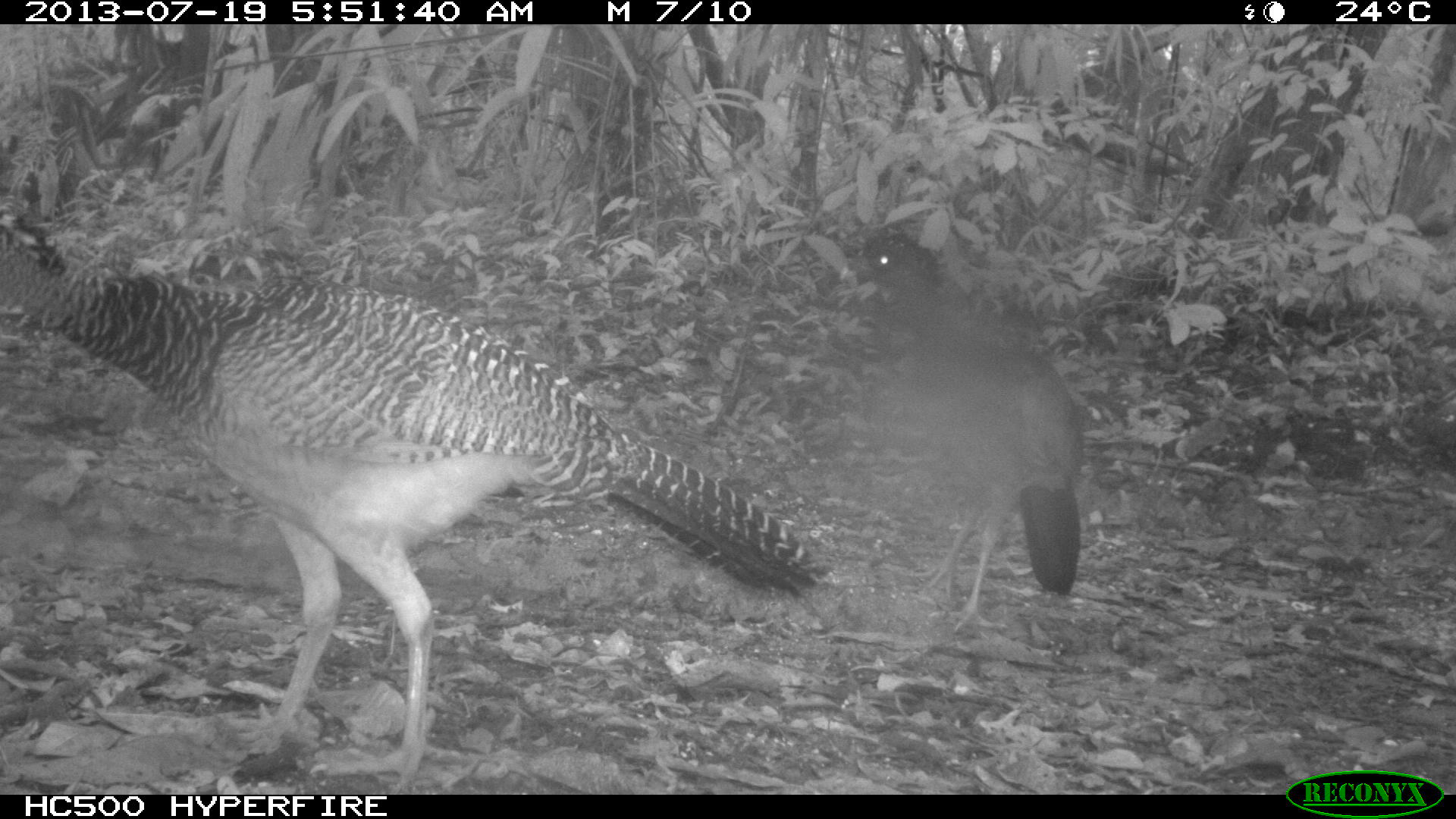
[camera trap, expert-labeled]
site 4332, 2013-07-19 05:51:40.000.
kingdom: Animalia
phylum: Chordata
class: Aves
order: Galliformes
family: Cracidae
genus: Crax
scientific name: Crax rubra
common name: great curassow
Crax rubra (great curassow), count 3.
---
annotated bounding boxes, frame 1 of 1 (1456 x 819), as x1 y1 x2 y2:
crax rubra: 0 216 825 791; 833 230 1086 636